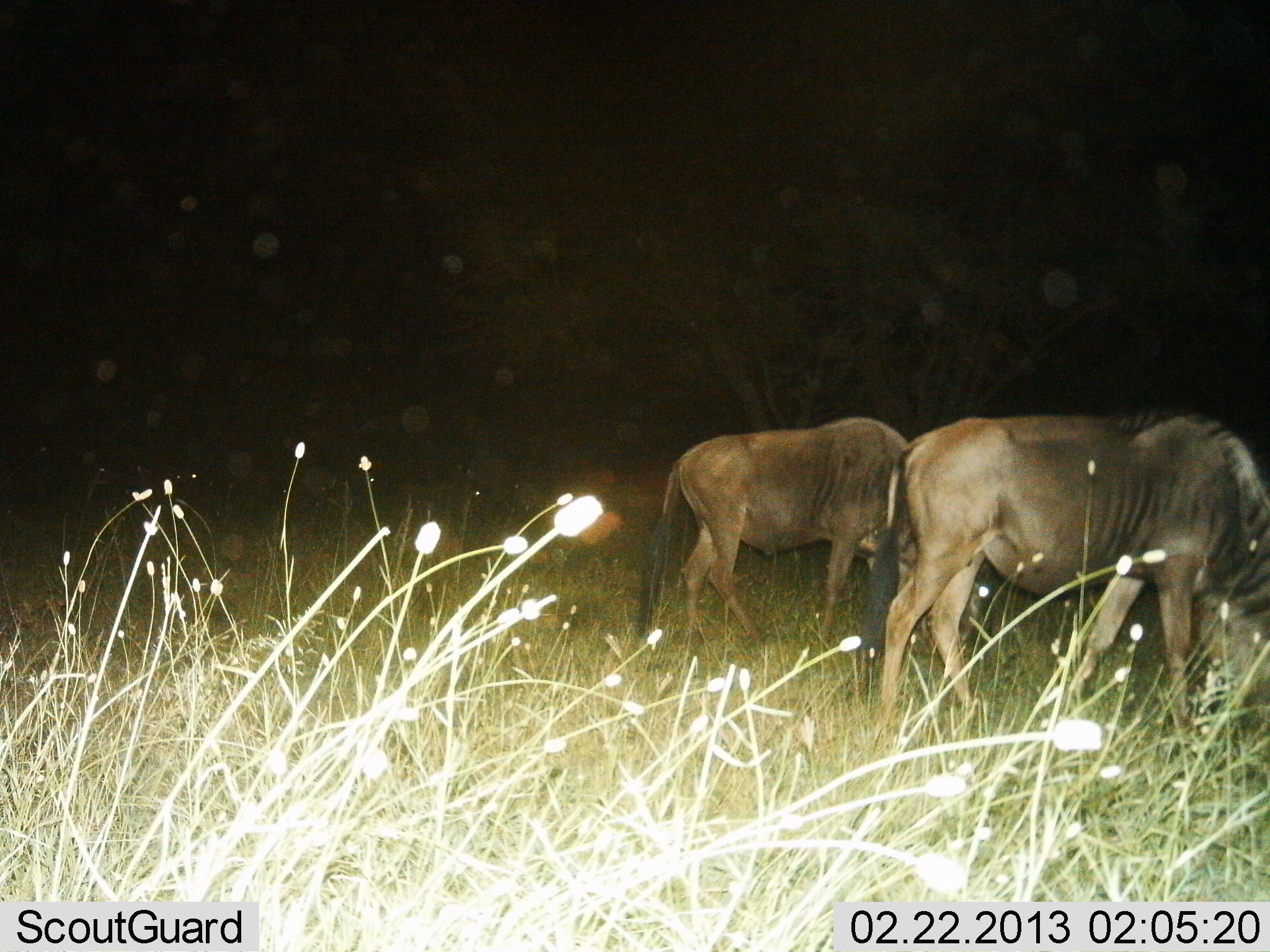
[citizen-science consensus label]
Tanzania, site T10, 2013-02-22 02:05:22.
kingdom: Animalia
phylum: Chordata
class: Mammalia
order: Artiodactyla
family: Bovidae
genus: Connochaetes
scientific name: Connochaetes taurinus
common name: blue wildebeest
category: wildebeest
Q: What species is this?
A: Wildebeest (blue wildebeest) (Connochaetes taurinus).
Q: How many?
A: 2.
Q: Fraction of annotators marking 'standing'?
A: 16%.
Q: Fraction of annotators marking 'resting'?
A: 3%.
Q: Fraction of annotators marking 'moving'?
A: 16%.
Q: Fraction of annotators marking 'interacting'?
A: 0%.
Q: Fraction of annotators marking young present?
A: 0%.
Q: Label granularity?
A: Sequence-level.